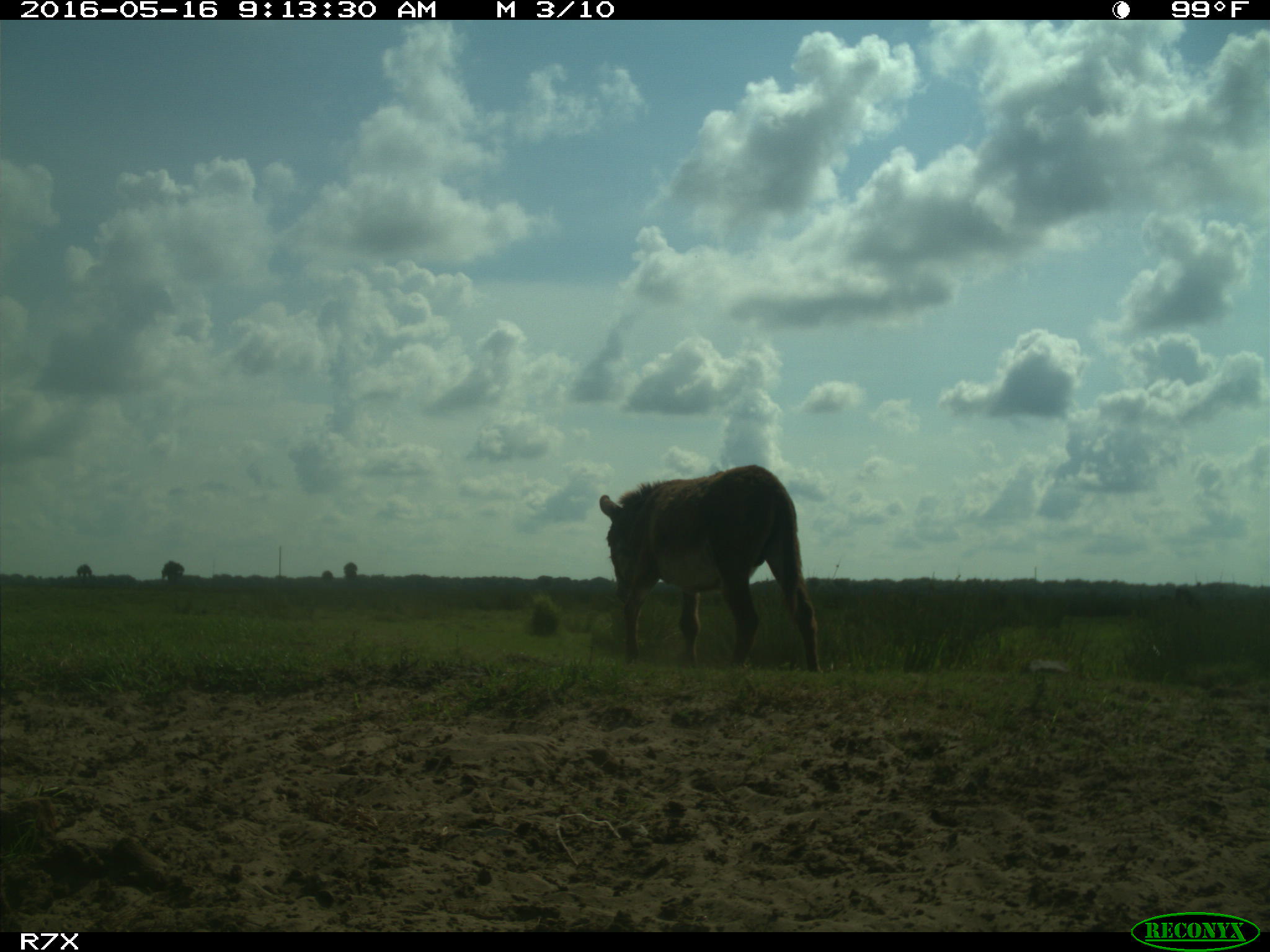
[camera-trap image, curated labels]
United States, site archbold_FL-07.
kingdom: Animalia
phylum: Chordata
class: Mammalia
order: Artiodactyla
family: Bovidae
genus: Bos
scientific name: Bos taurus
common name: domestic cow